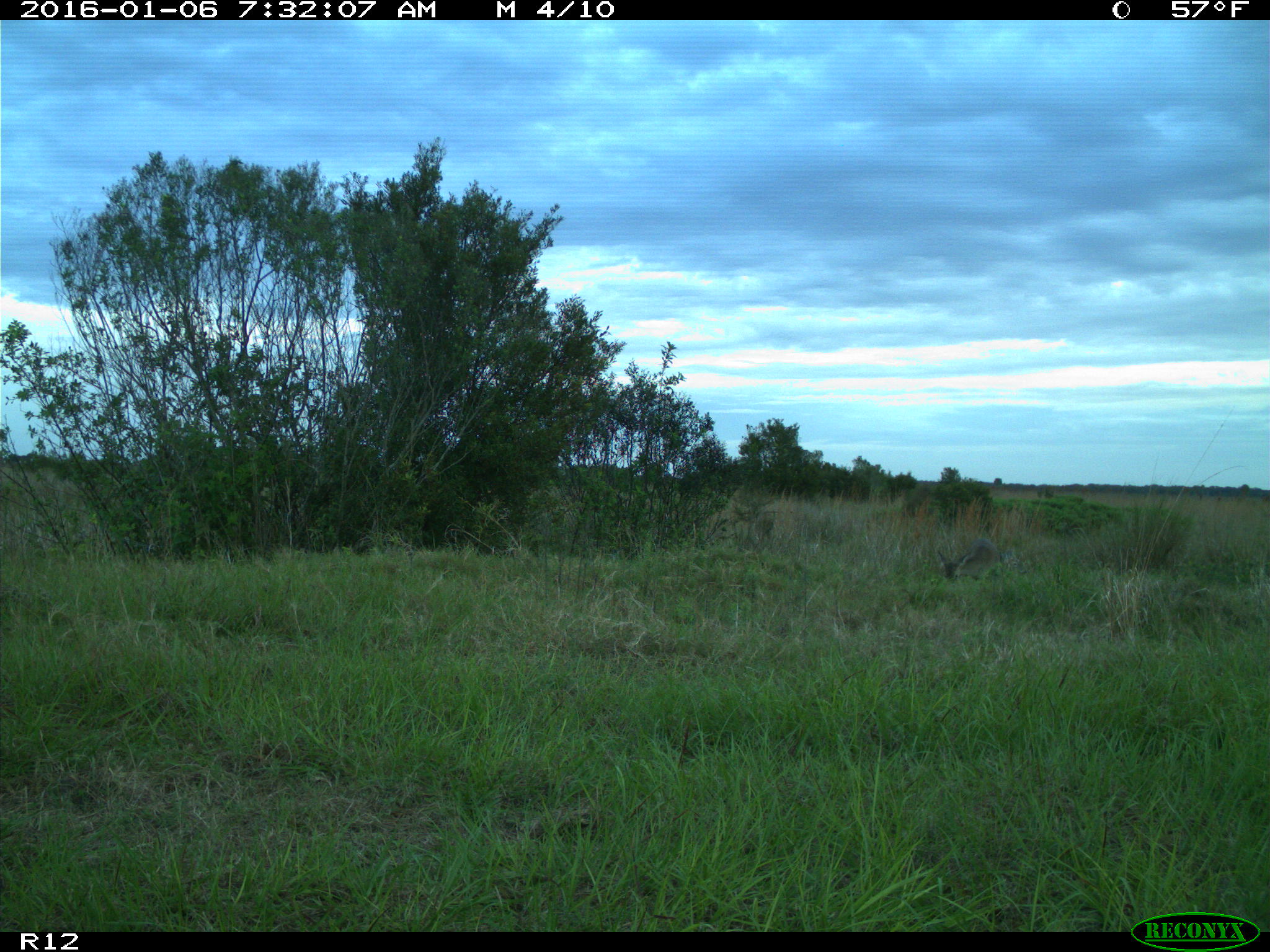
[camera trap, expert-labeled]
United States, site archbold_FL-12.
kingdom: Animalia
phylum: Chordata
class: Mammalia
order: Artiodactyla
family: Cervidae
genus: Odocoileus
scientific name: Odocoileus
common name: deer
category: unidentified deer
Unidentified deer (deer) (Odocoileus).